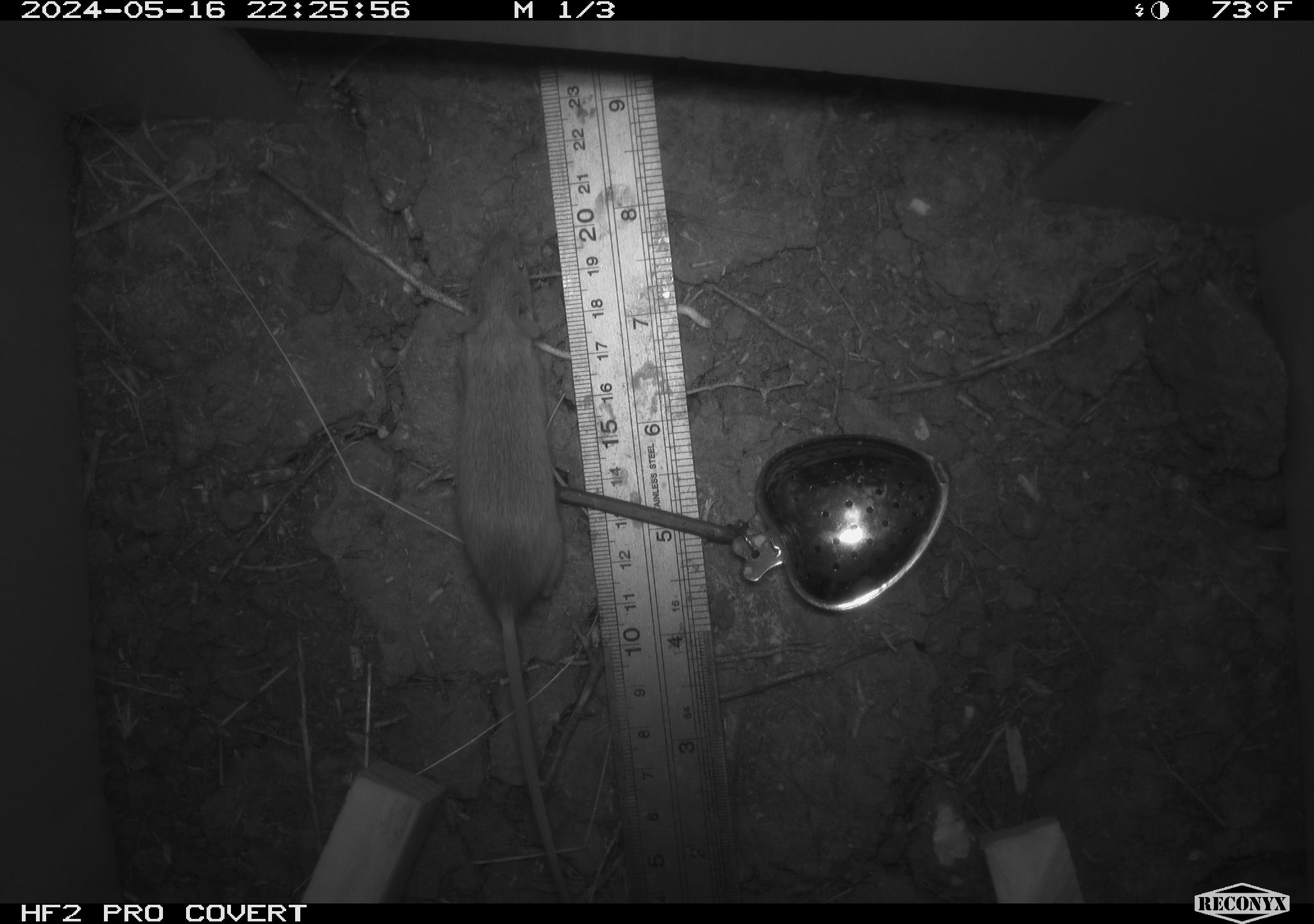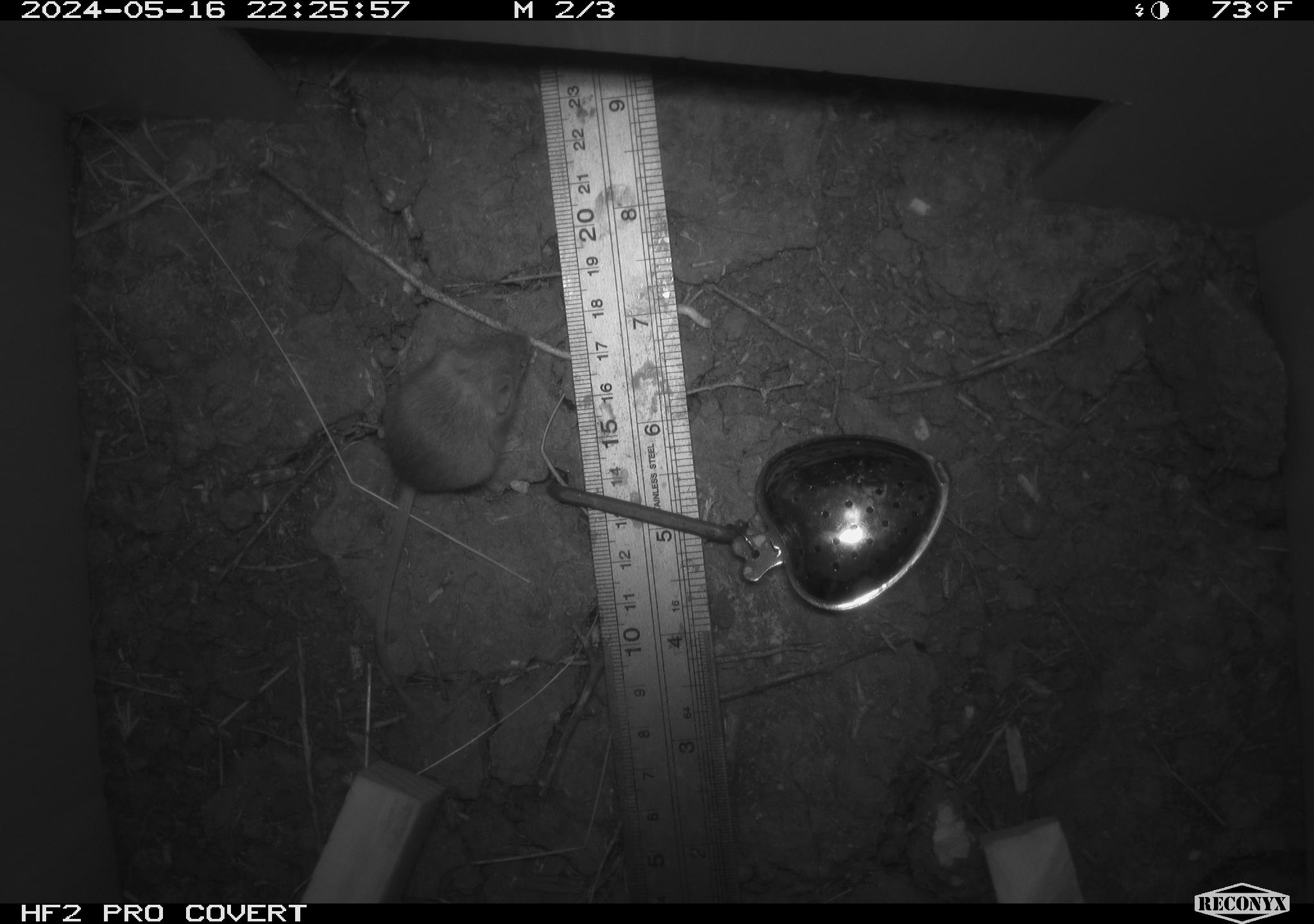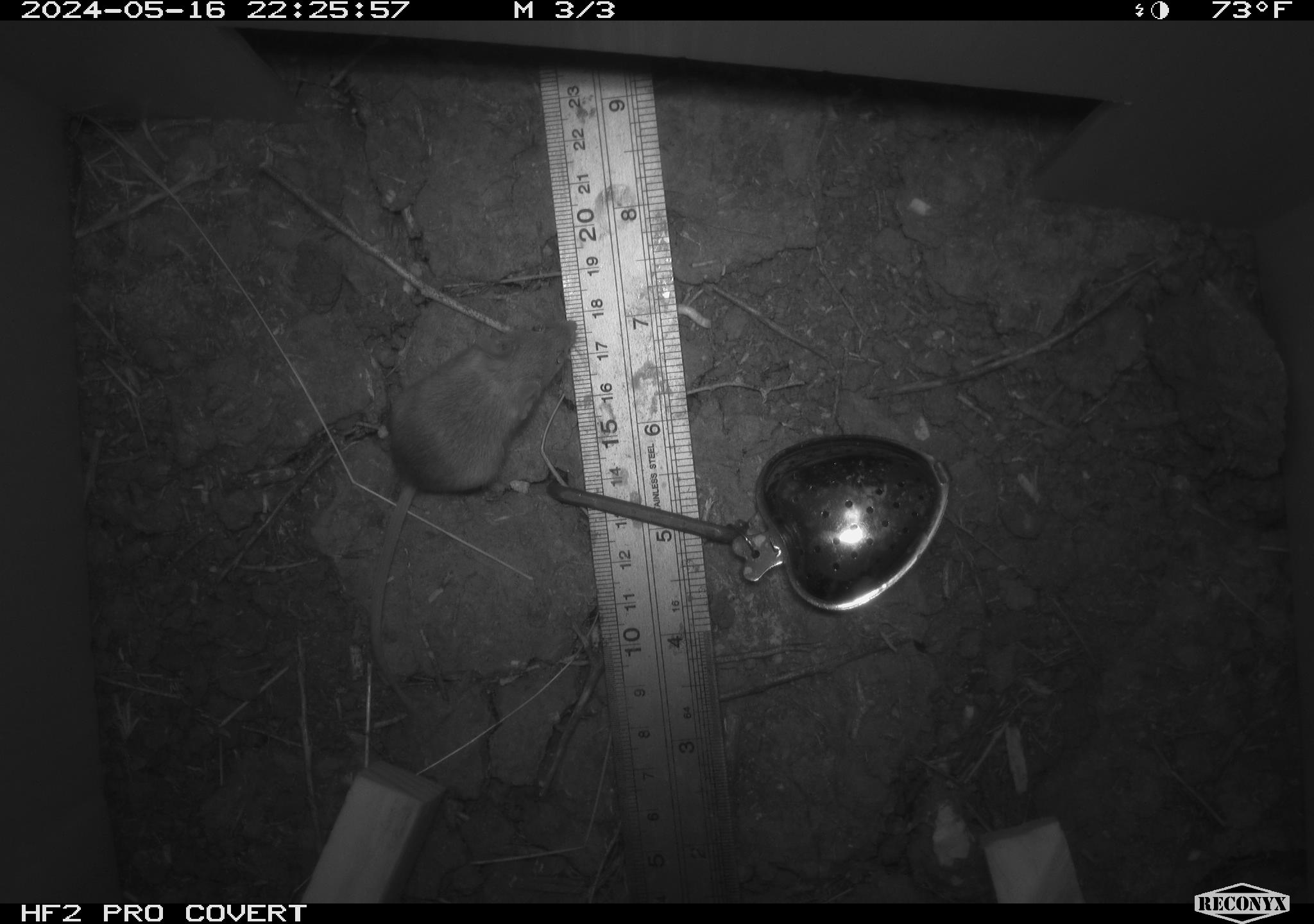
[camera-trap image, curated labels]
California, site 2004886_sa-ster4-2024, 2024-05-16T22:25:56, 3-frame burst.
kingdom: Animalia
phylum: Chordata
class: Mammalia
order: Rodentia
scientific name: Rodentia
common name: mouse species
Mouse species (Rodentia).